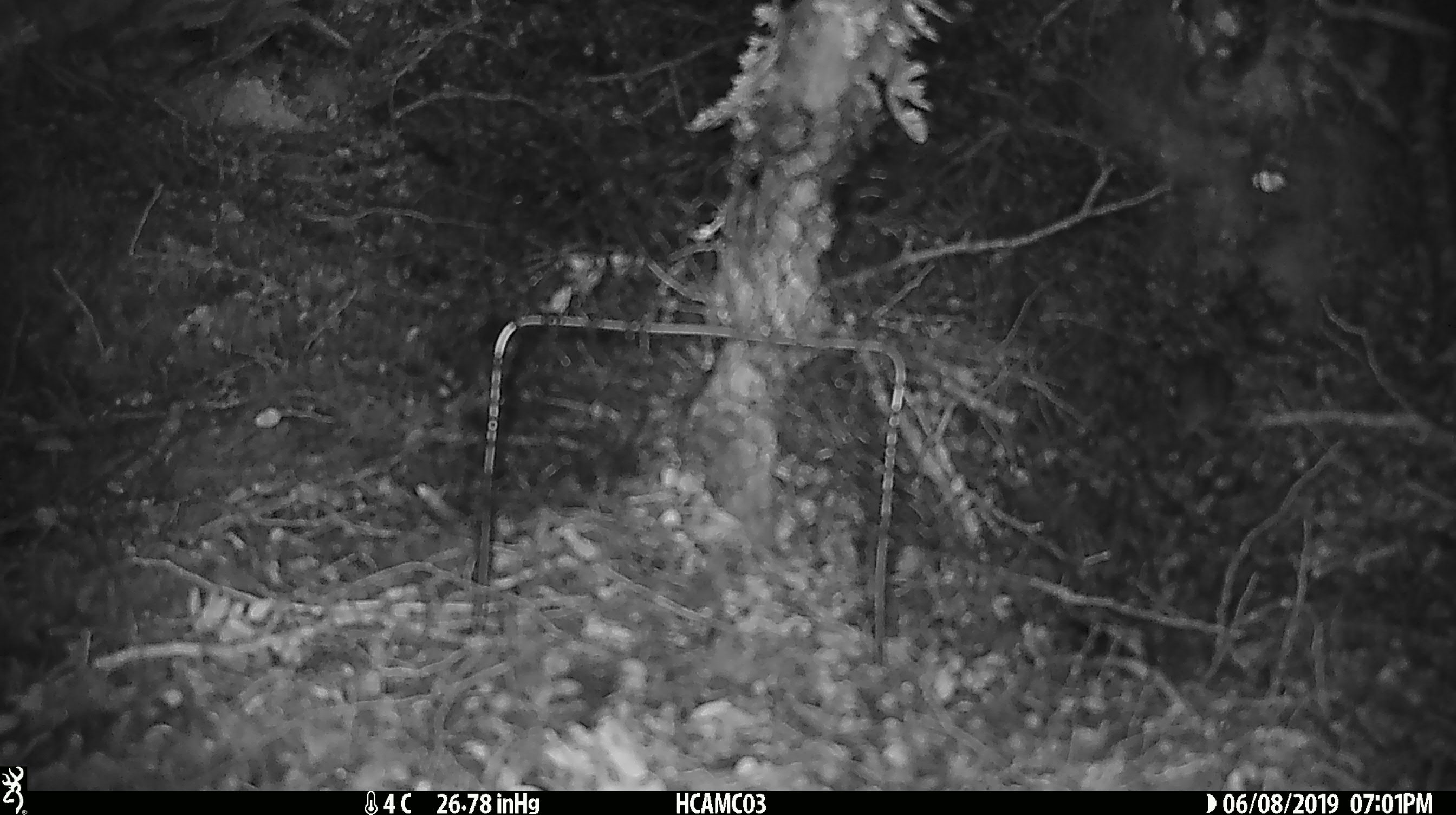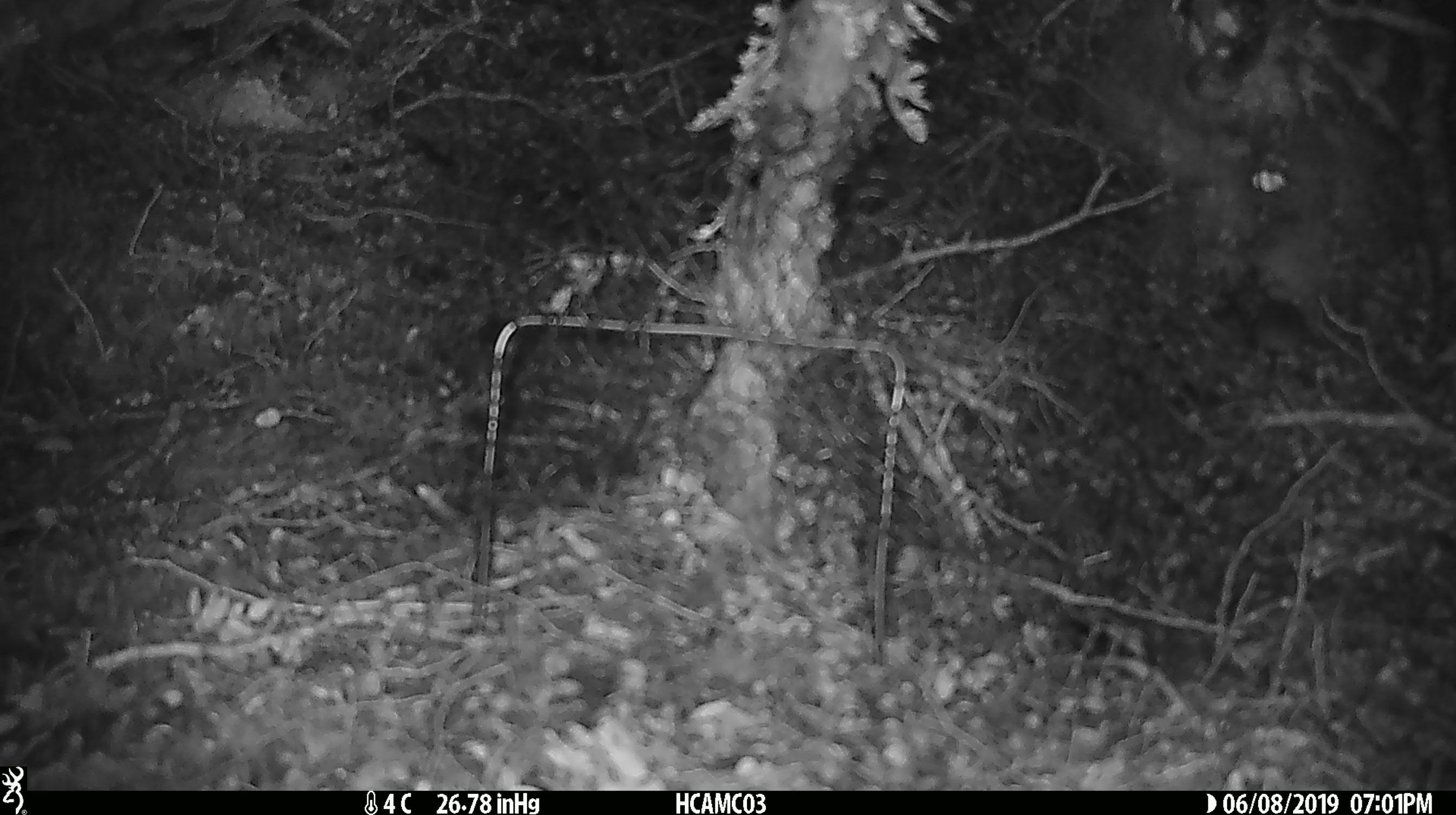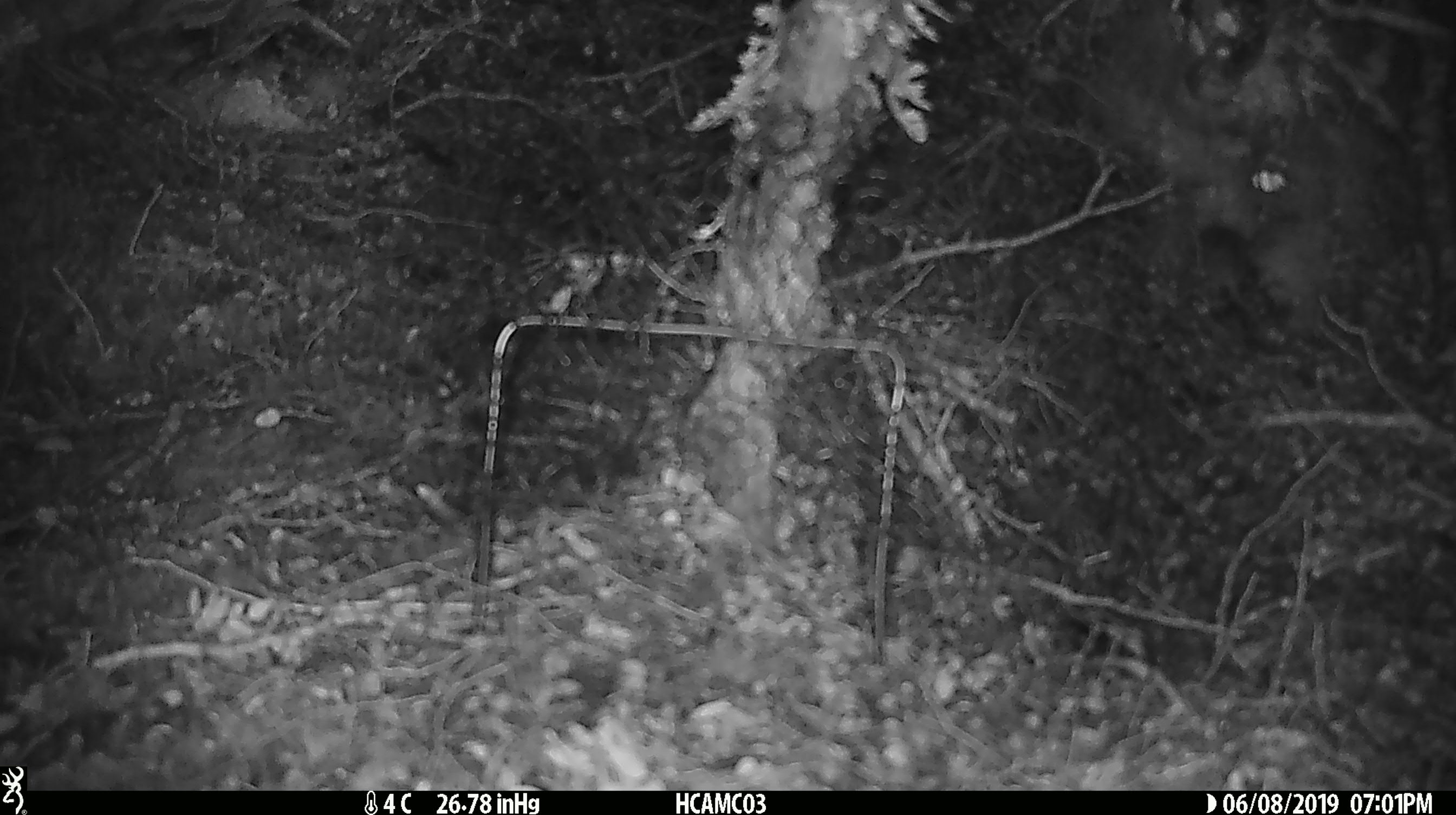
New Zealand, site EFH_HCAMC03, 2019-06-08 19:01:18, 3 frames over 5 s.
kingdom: Animalia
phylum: Chordata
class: Mammalia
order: Rodentia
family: Muridae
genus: Mus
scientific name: Mus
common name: mouse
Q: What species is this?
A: Mouse (Mus).